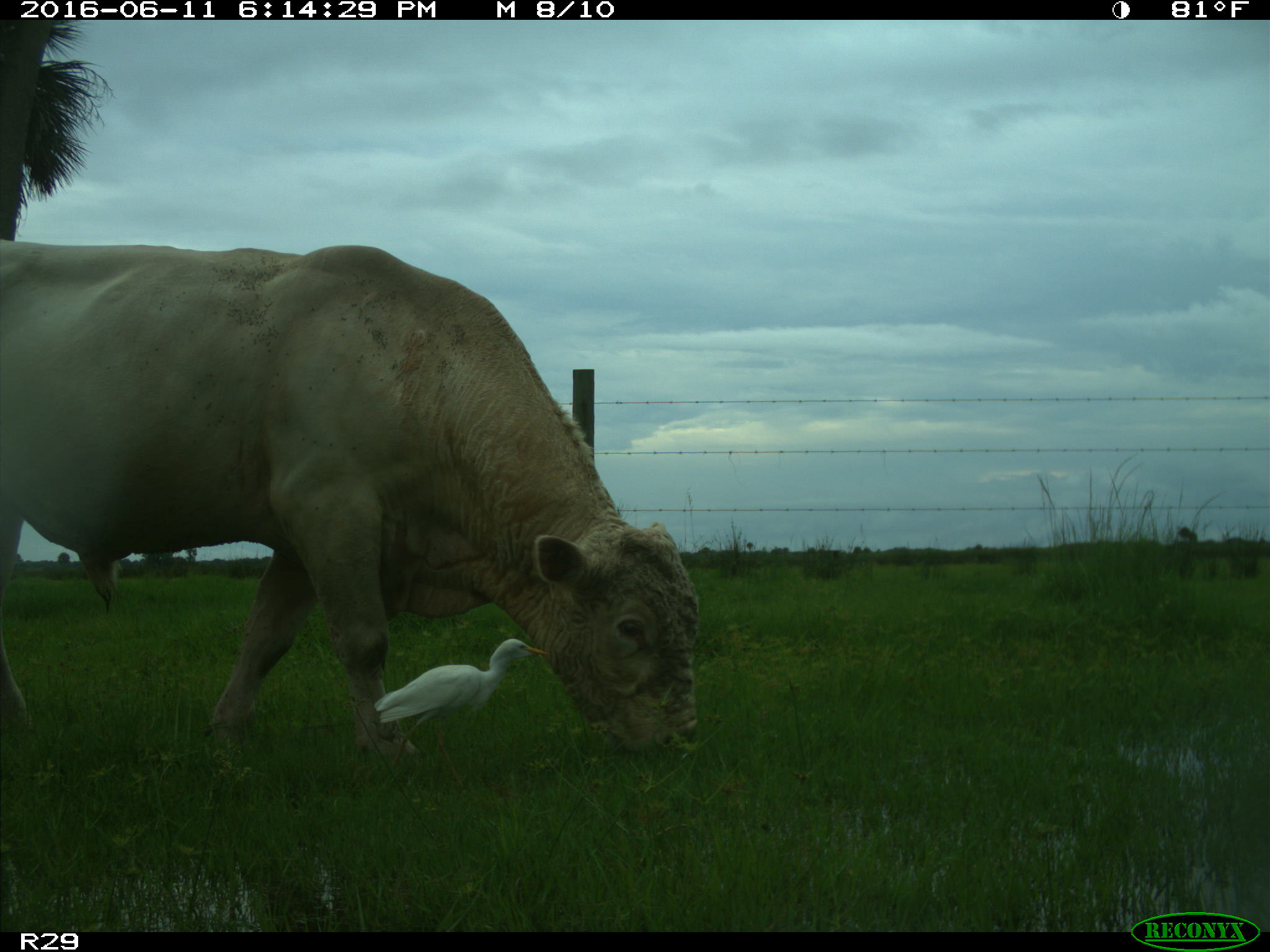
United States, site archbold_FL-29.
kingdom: Animalia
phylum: Chordata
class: Mammalia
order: Artiodactyla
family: Bovidae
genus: Bos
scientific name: Bos taurus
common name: domestic cow